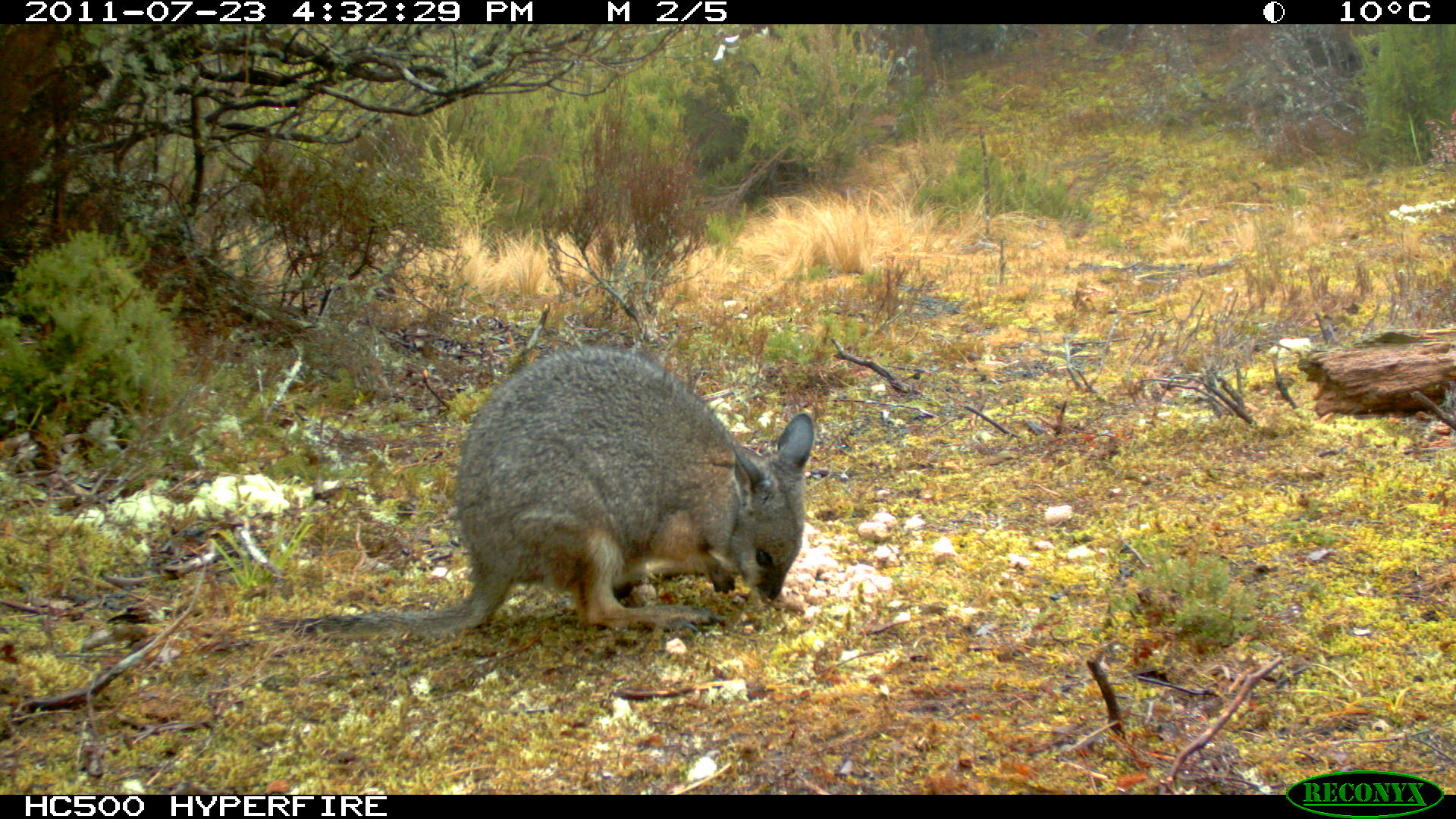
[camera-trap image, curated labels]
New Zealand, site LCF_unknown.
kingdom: Animalia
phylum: Chordata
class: Mammalia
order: Diprotodontia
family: Macropodidae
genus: Notamacropus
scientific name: Notamacropus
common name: wallaby